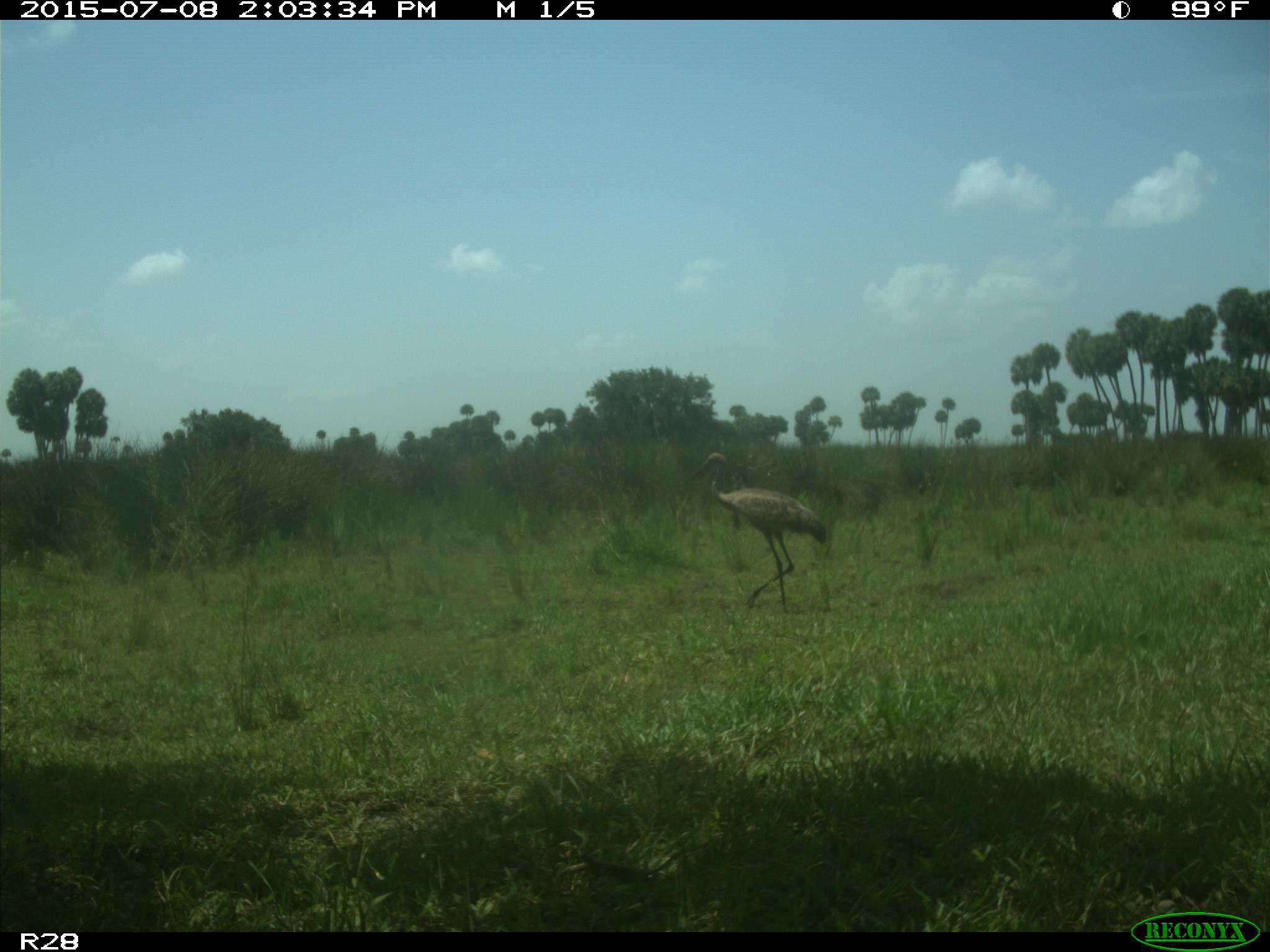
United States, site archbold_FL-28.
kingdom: Animalia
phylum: Chordata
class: Aves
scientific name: Aves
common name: birds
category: unidentified bird